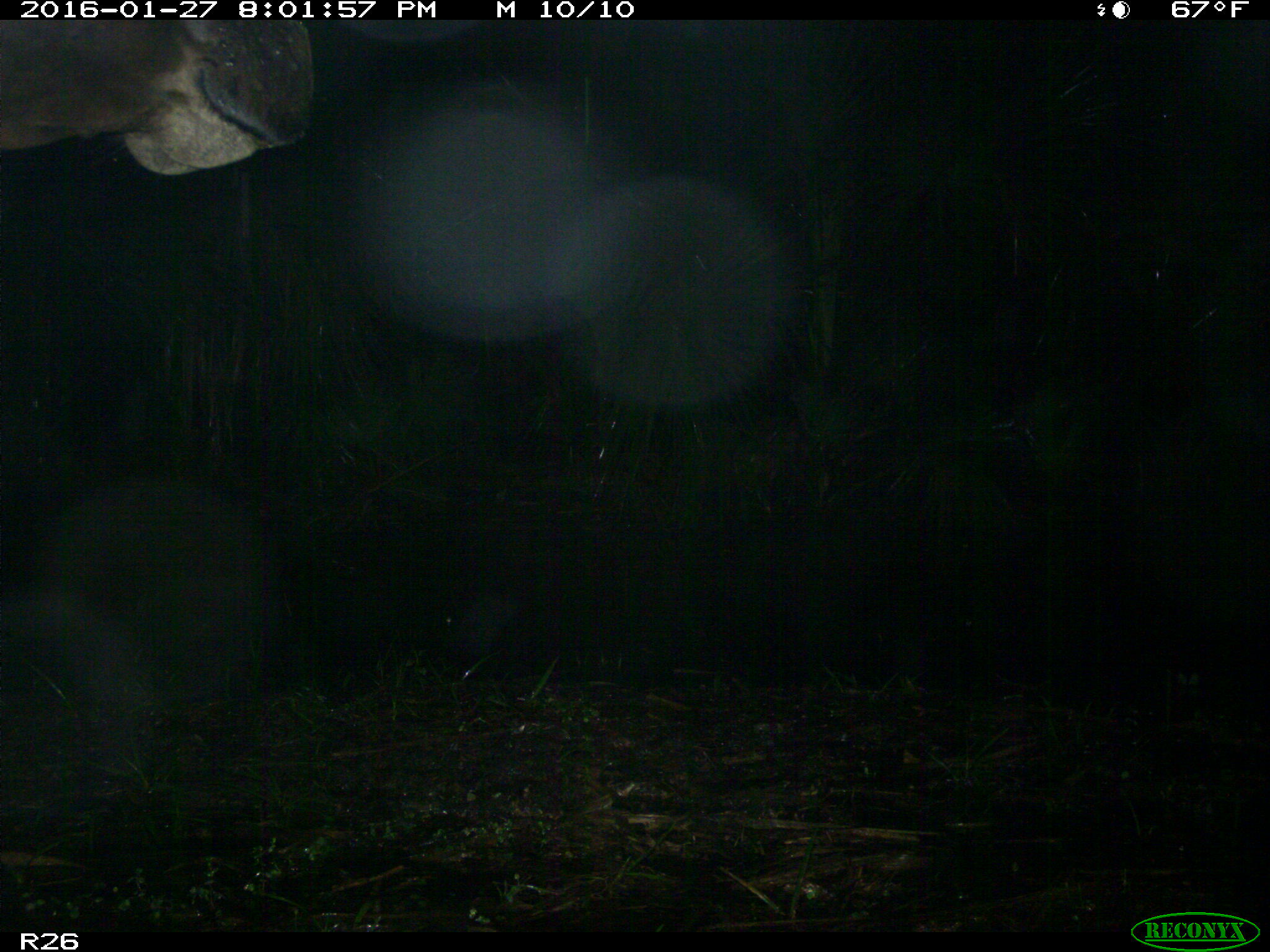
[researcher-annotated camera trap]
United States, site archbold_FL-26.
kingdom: Animalia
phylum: Chordata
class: Mammalia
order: Artiodactyla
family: Bovidae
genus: Bos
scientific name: Bos taurus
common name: domestic cow